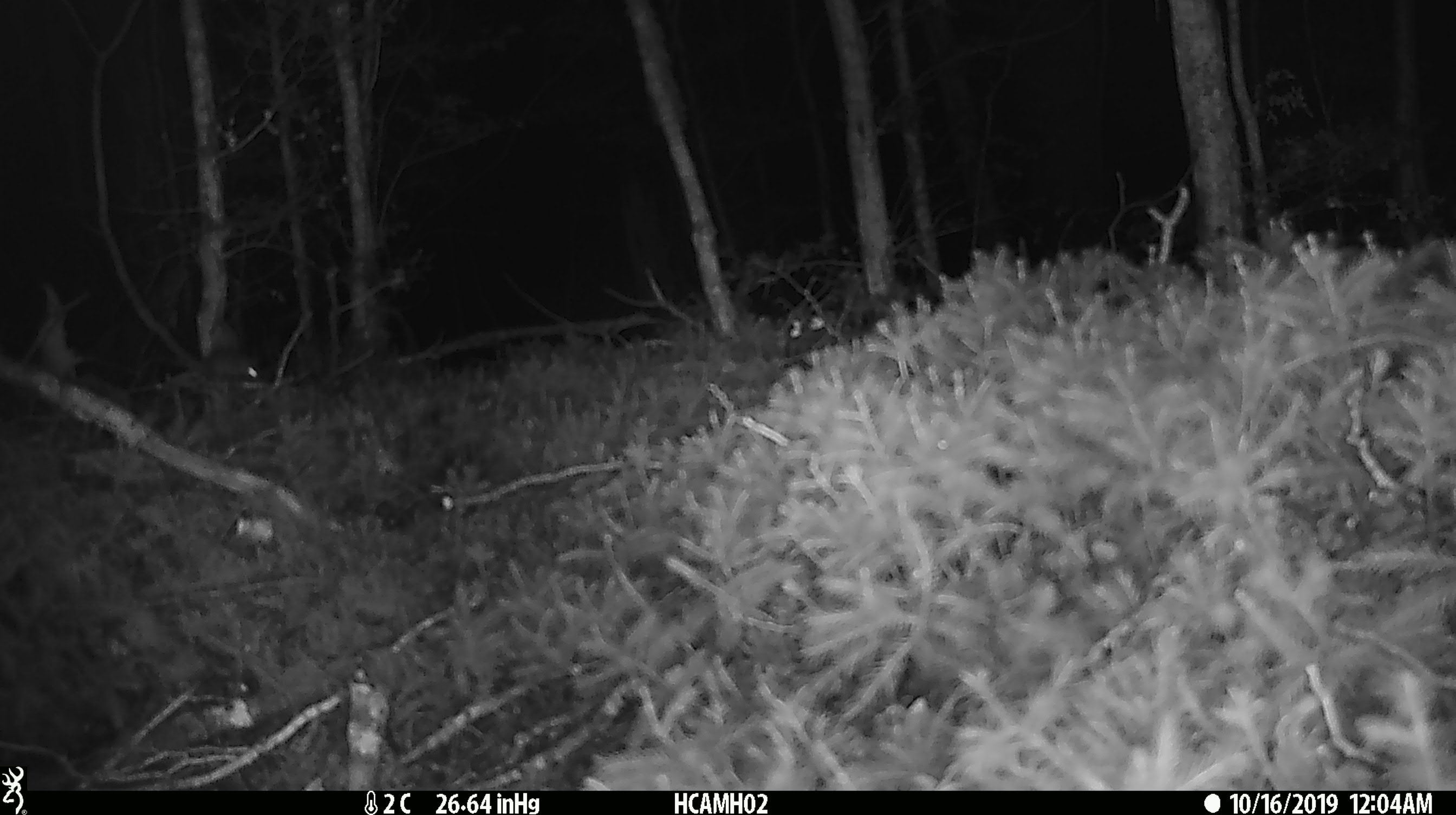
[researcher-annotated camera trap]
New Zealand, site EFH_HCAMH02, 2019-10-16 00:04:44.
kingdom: Animalia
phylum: Chordata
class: Mammalia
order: Rodentia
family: Muridae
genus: Mus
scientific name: Mus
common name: mouse